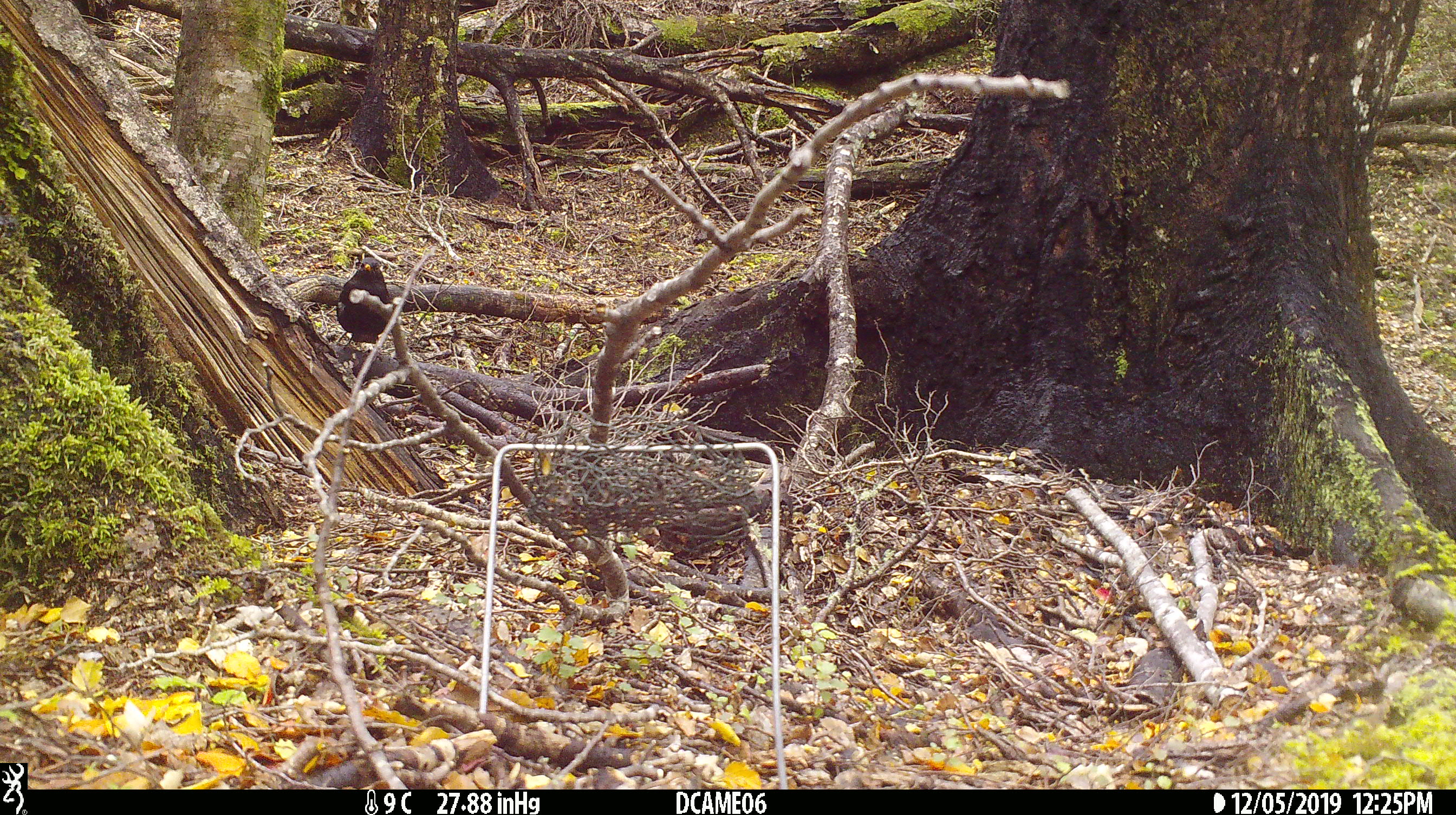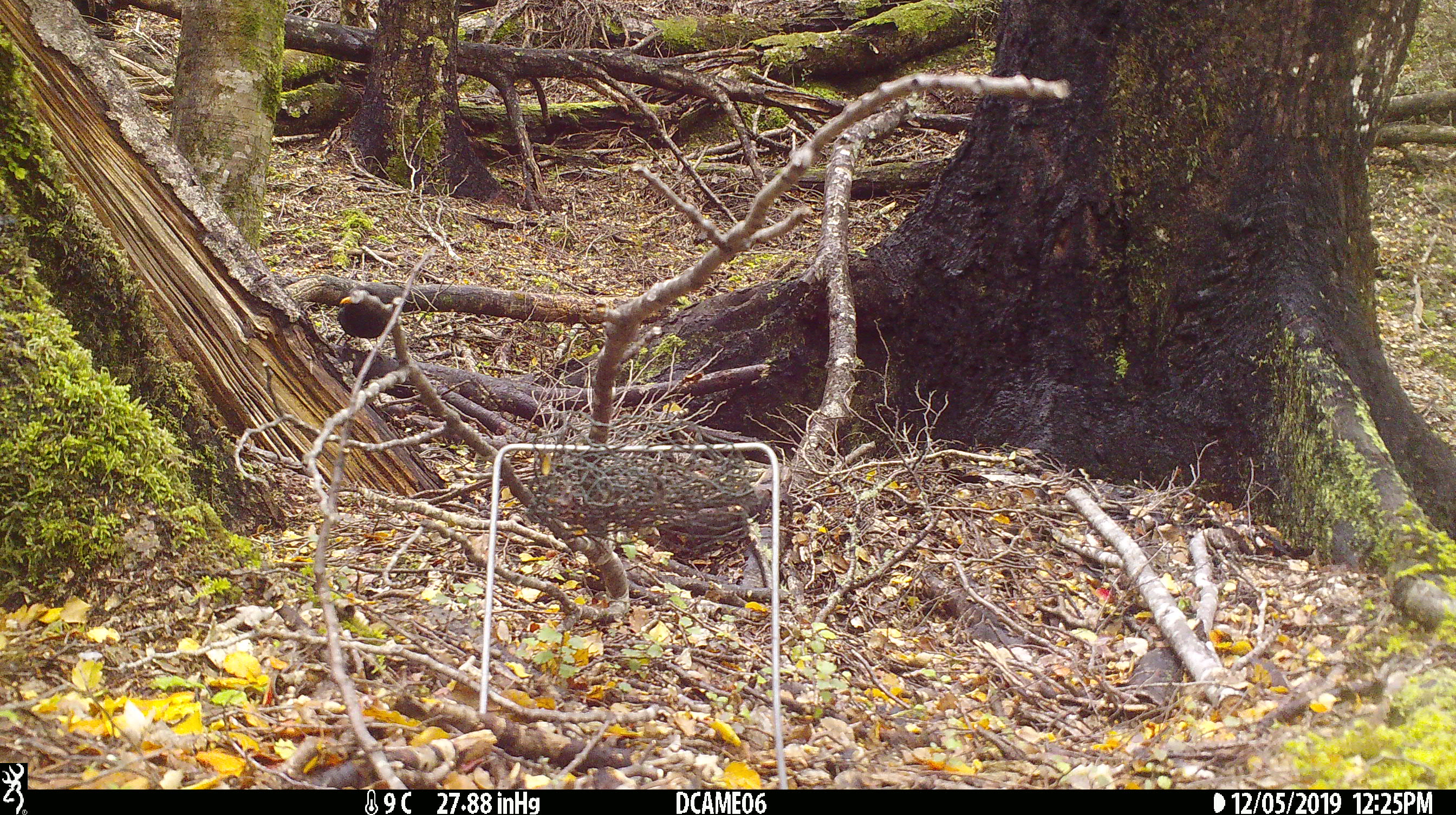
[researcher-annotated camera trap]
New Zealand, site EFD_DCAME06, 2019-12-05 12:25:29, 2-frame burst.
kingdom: Animalia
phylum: Chordata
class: Aves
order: Passeriformes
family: Turdidae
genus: Turdus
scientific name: Turdus merula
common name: eurasian blackbird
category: blackbird